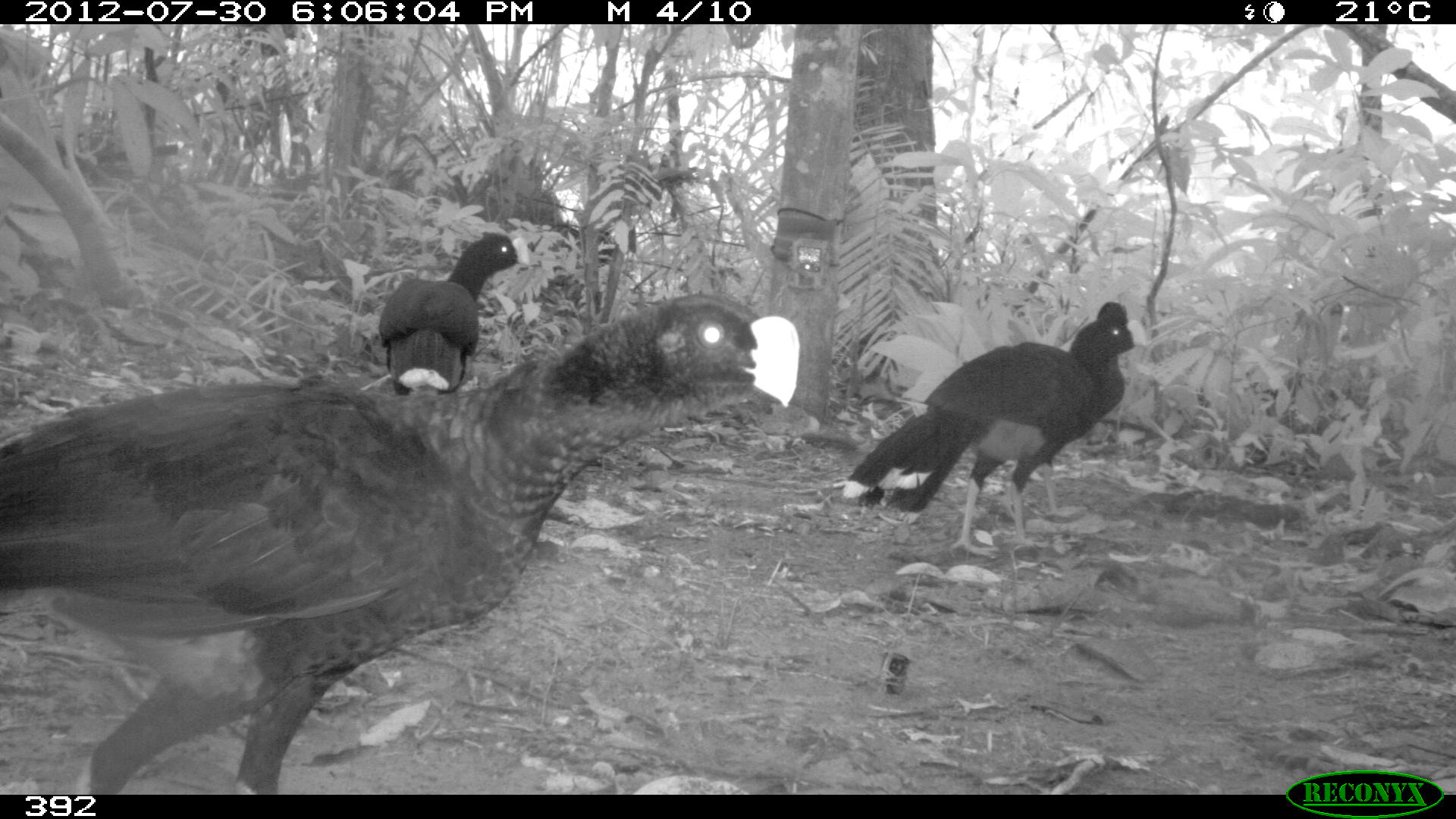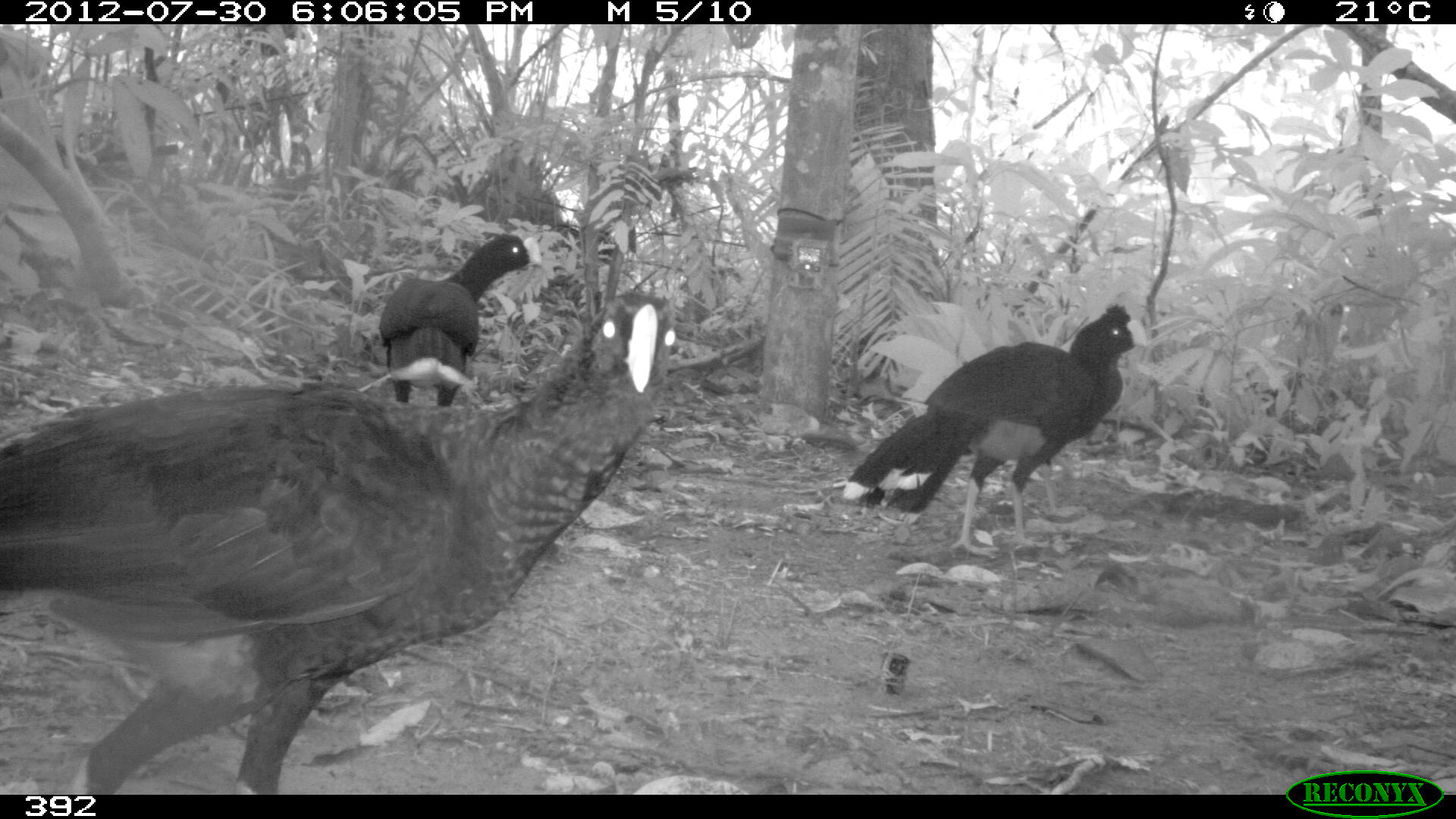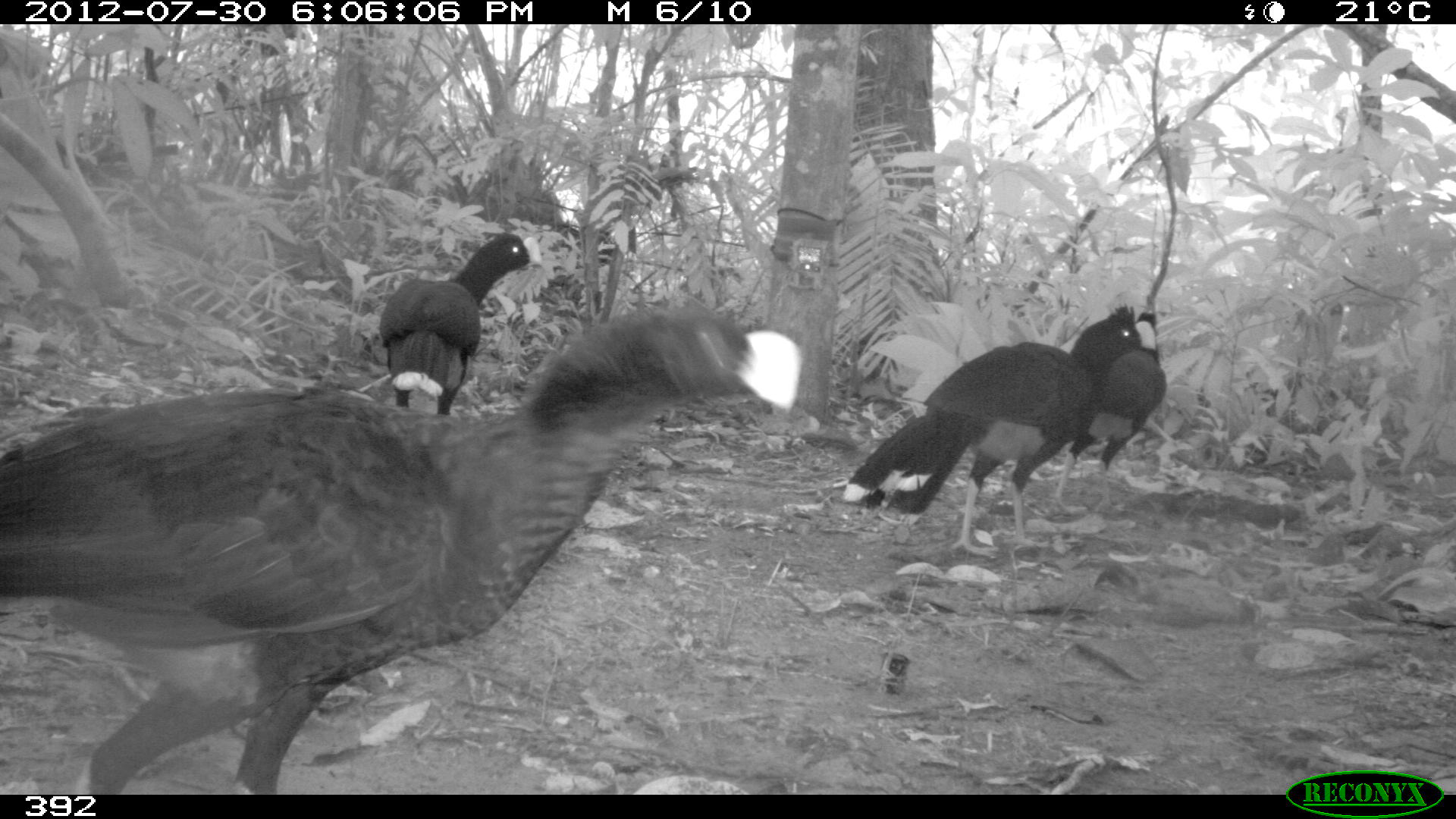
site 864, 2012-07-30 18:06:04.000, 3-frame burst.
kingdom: Animalia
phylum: Chordata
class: Aves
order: Galliformes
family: Cracidae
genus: Mitu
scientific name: Mitu tuberosum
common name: razor-billed curassow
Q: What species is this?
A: Mitu tuberosum (razor-billed curassow).